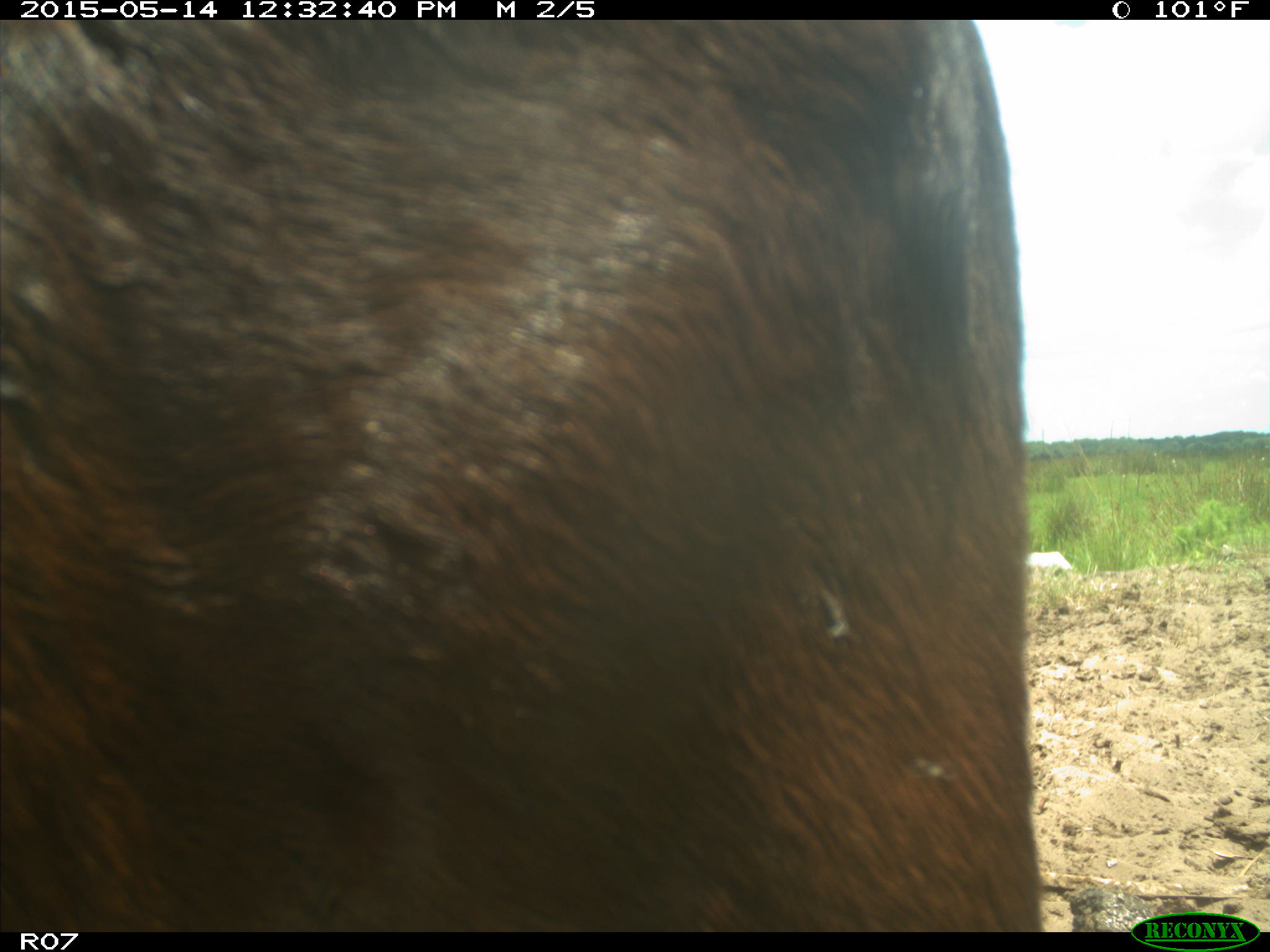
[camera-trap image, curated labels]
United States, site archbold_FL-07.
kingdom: Animalia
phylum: Chordata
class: Mammalia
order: Artiodactyla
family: Bovidae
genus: Bos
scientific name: Bos taurus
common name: domestic cow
Bos taurus (domestic cow).